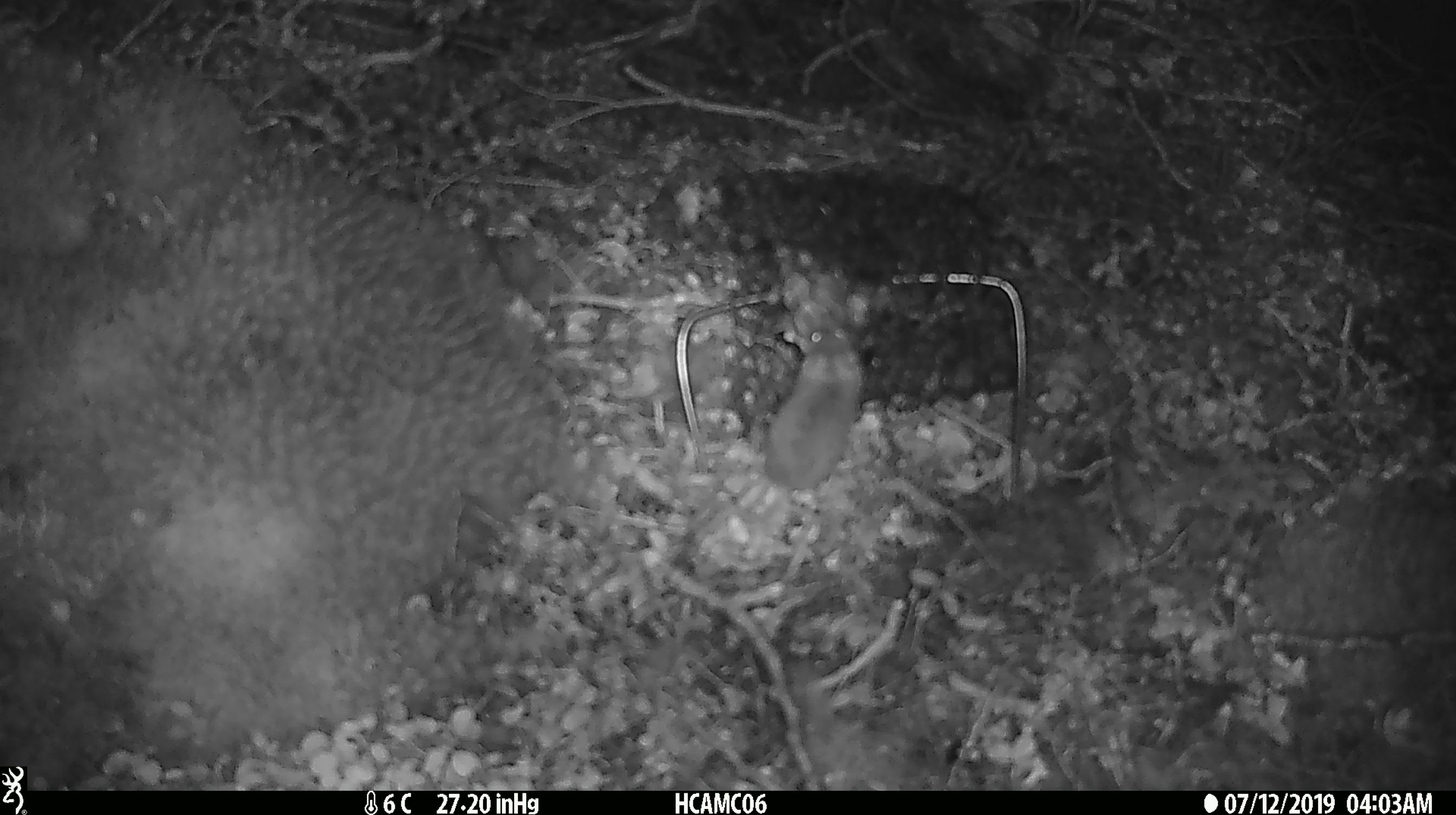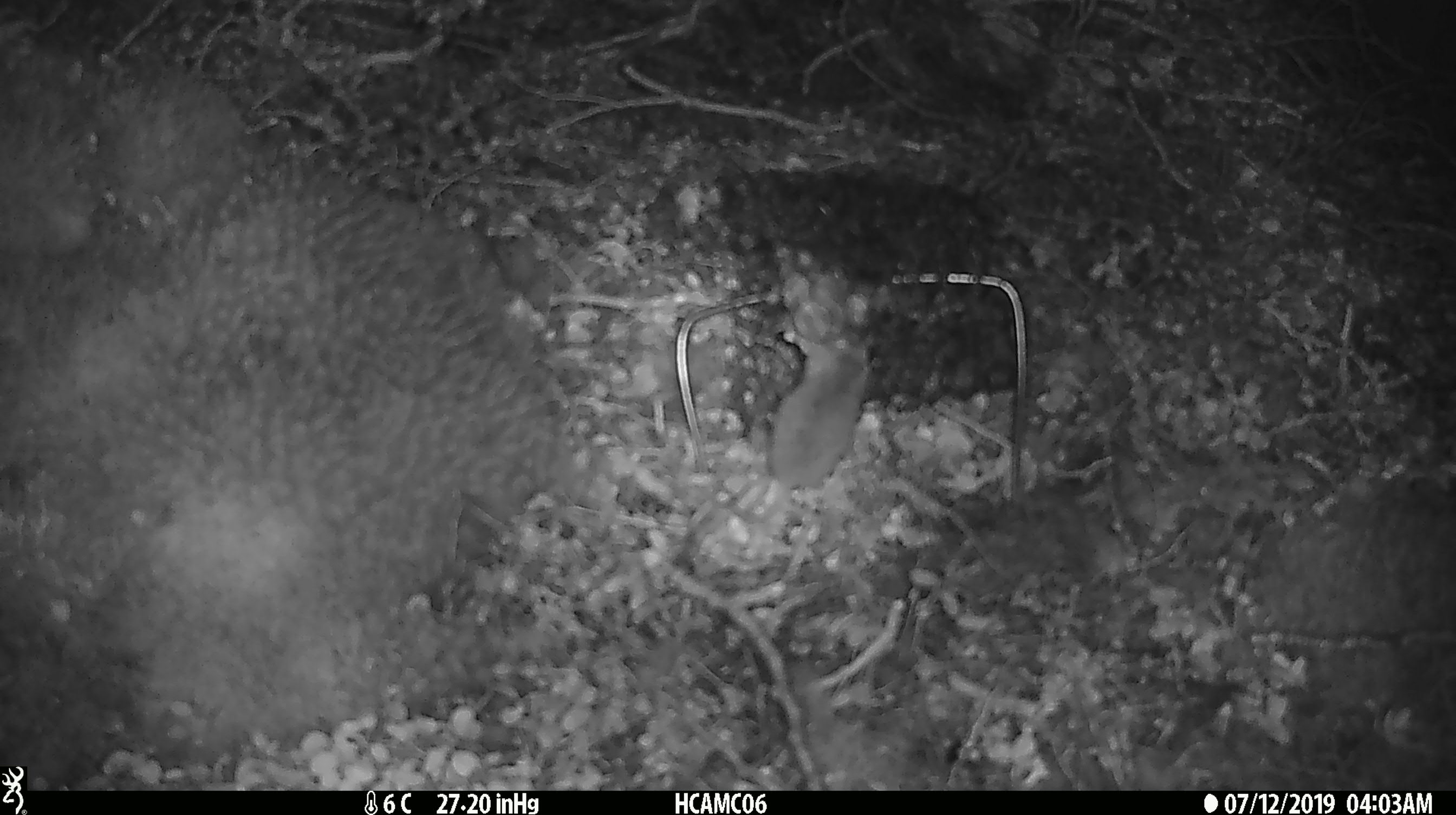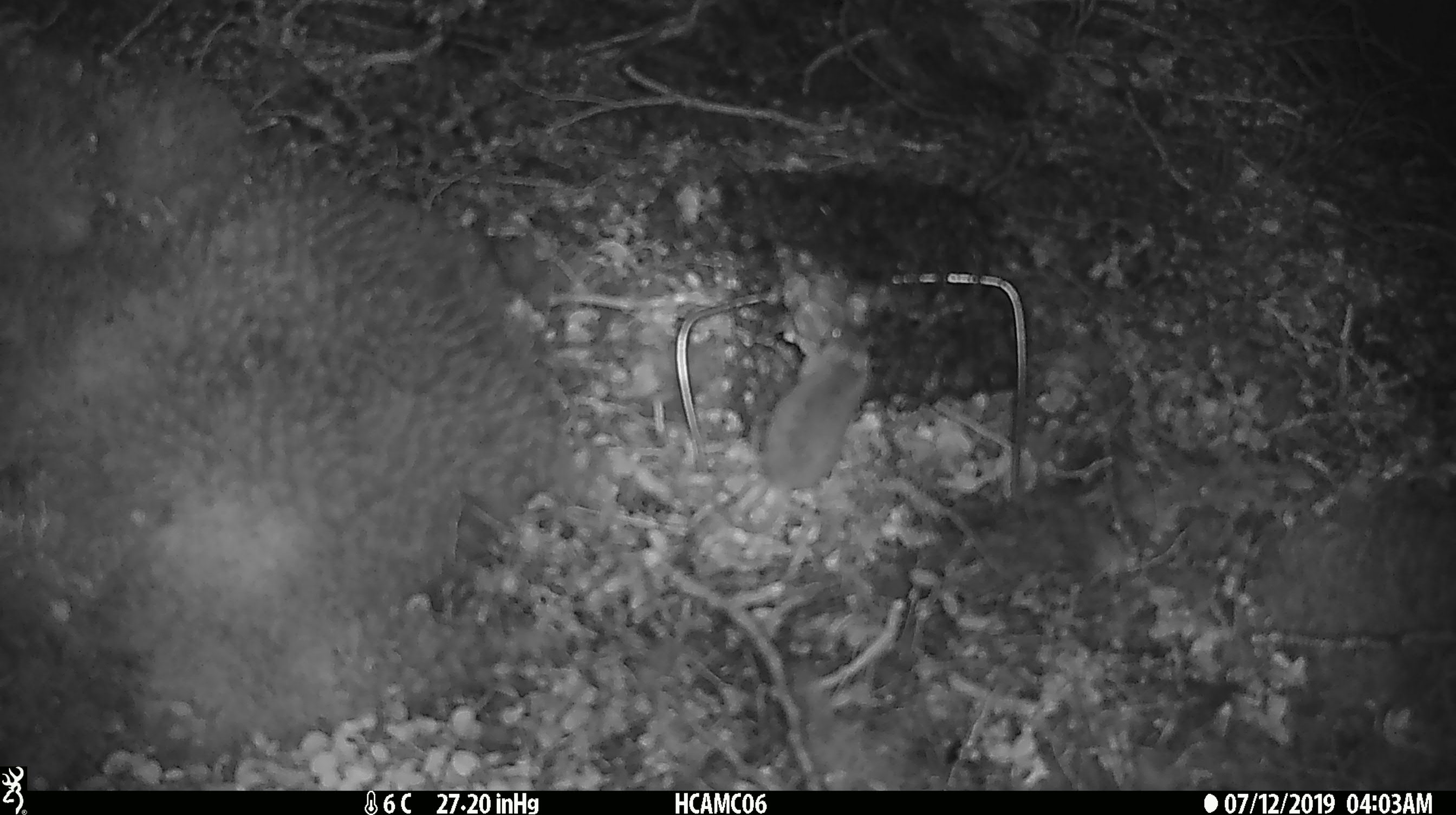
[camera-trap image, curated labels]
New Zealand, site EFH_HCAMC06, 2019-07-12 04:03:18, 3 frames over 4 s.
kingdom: Animalia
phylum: Chordata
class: Mammalia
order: Rodentia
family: Muridae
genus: Mus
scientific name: Mus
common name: mouse